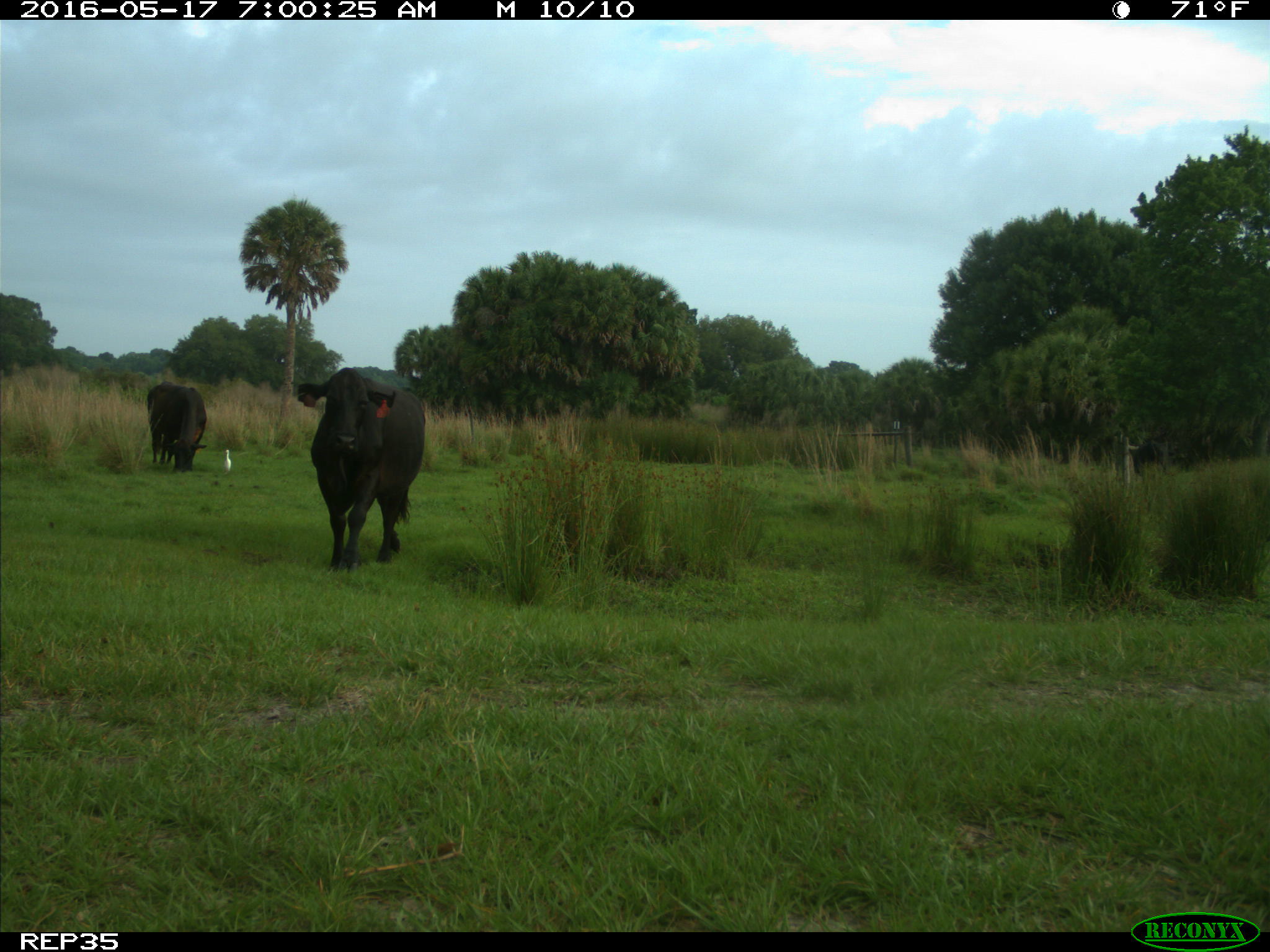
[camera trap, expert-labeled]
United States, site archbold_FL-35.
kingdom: Animalia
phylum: Chordata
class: Mammalia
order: Artiodactyla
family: Bovidae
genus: Bos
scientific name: Bos taurus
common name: domestic cow